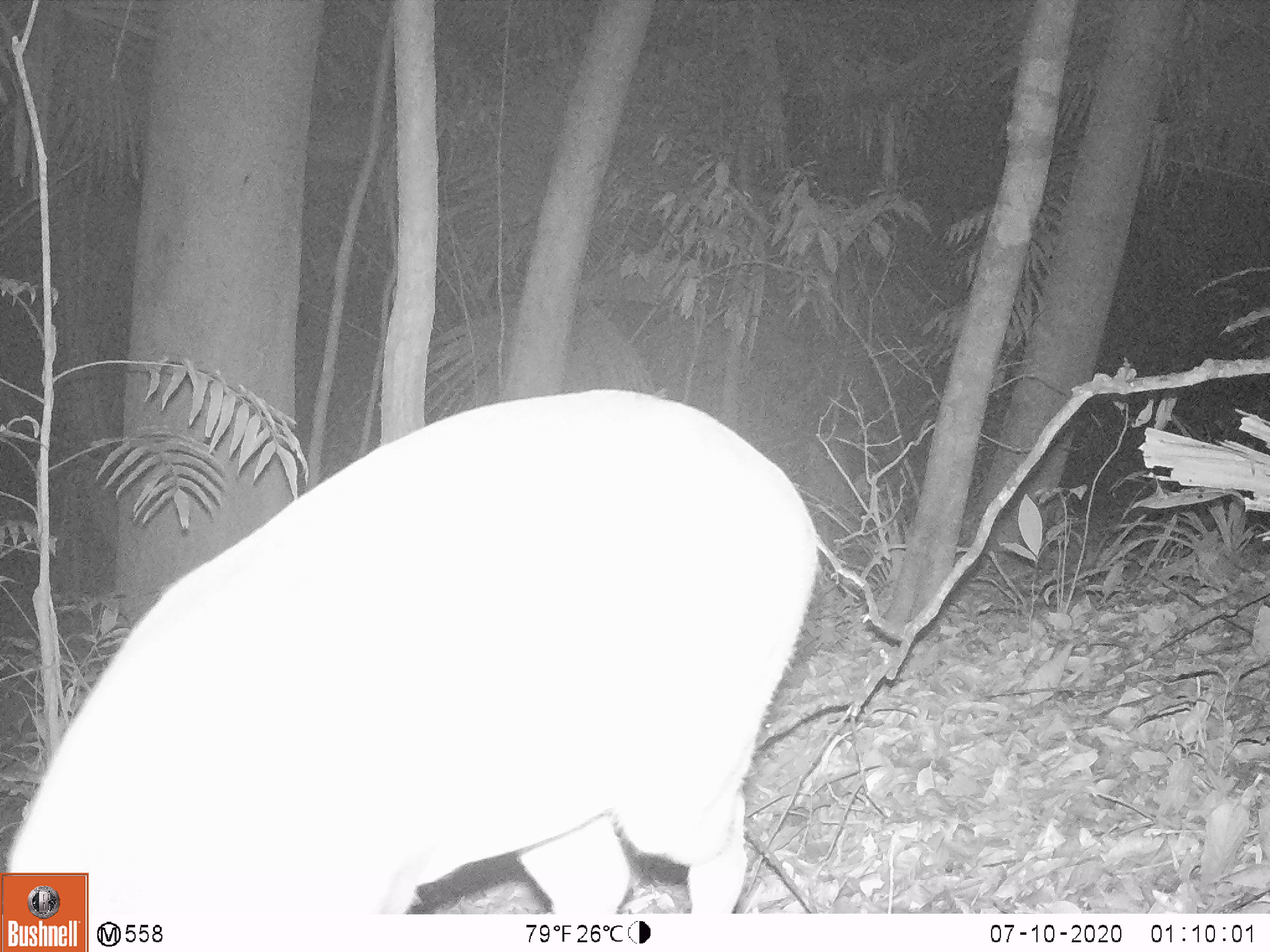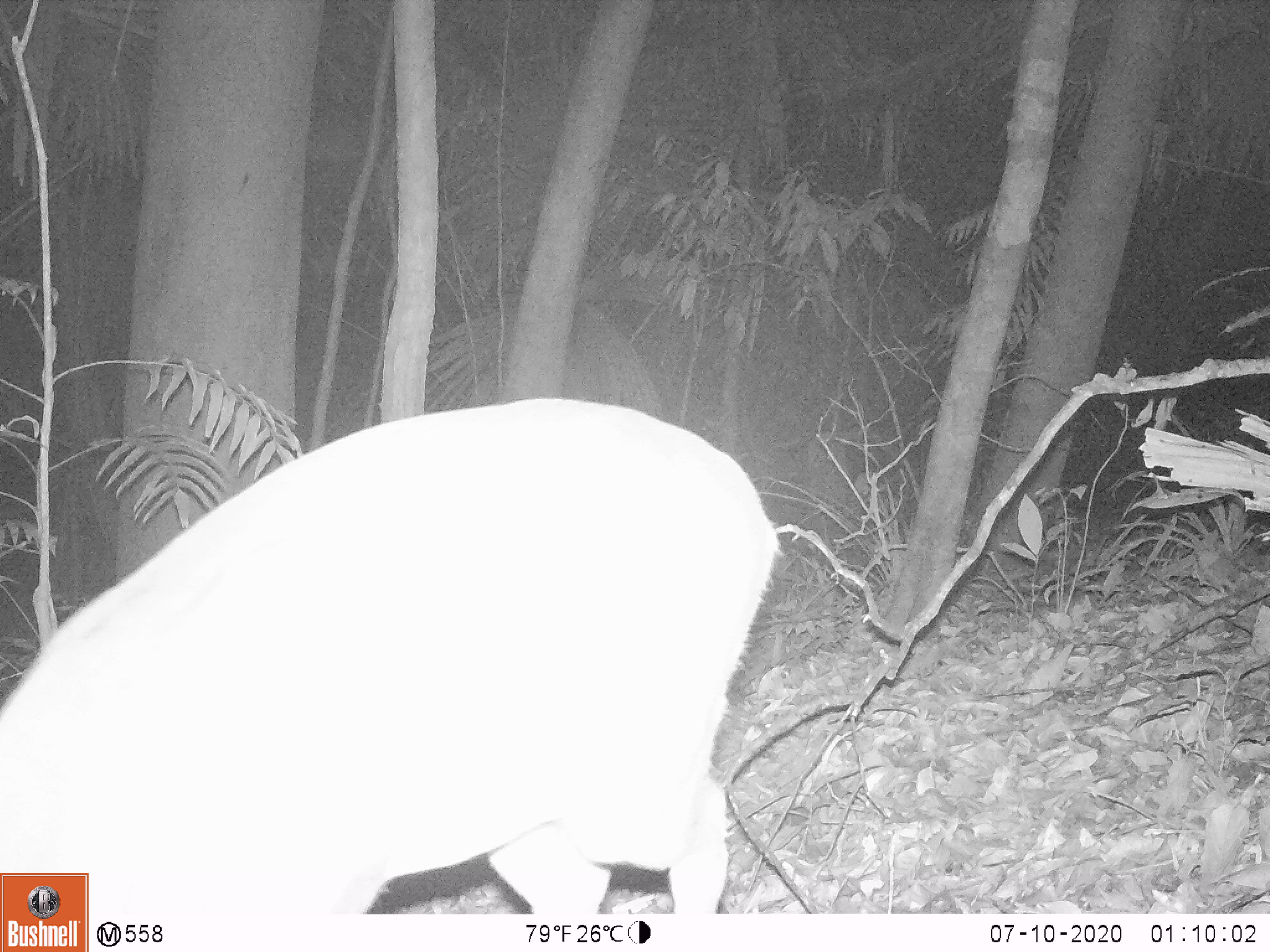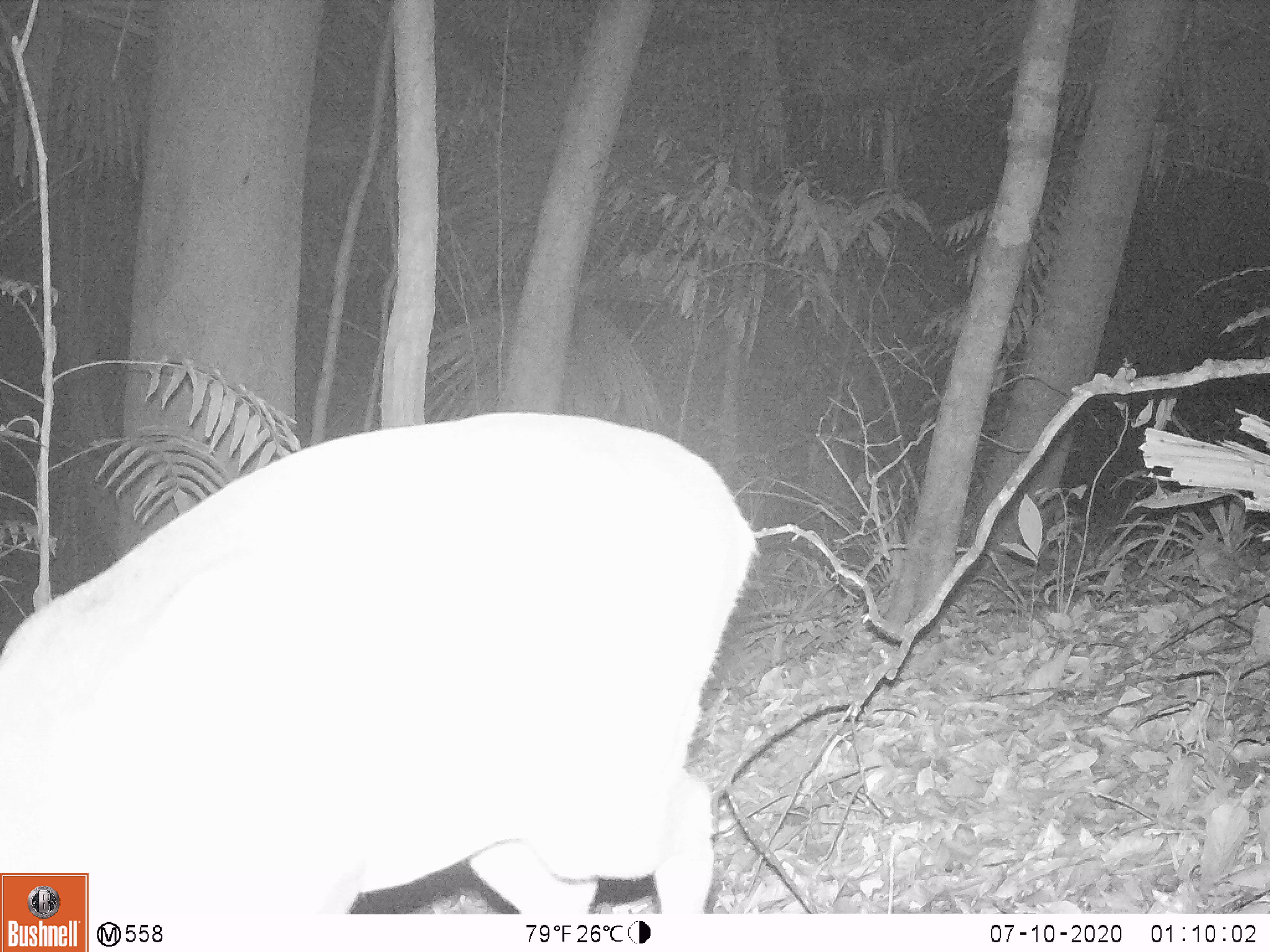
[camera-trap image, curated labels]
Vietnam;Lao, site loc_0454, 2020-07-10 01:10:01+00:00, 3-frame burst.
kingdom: Animalia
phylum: Chordata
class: Mammalia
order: Artiodactyla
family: Cervidae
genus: Muntiacus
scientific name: Muntiacus vuquangensis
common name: large-antlered muntjac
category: large antlered muntjac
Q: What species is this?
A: Large antlered muntjac (large-antlered muntjac) (Muntiacus vuquangensis).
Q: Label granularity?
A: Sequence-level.